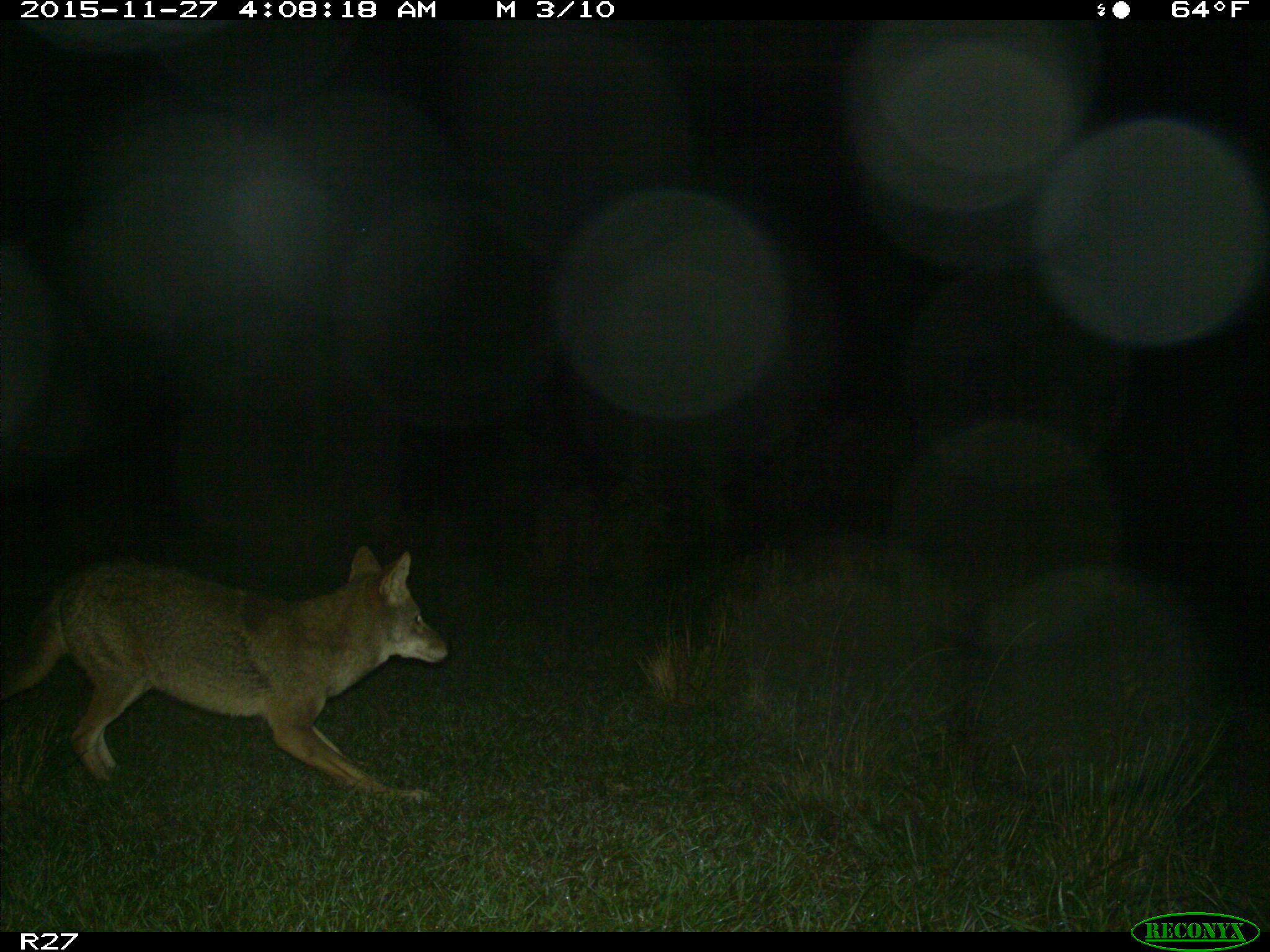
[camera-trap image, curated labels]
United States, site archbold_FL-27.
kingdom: Animalia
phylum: Chordata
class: Mammalia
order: Carnivora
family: Canidae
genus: Canis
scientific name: Canis latrans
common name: coyote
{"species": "Canis latrans (coyote)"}